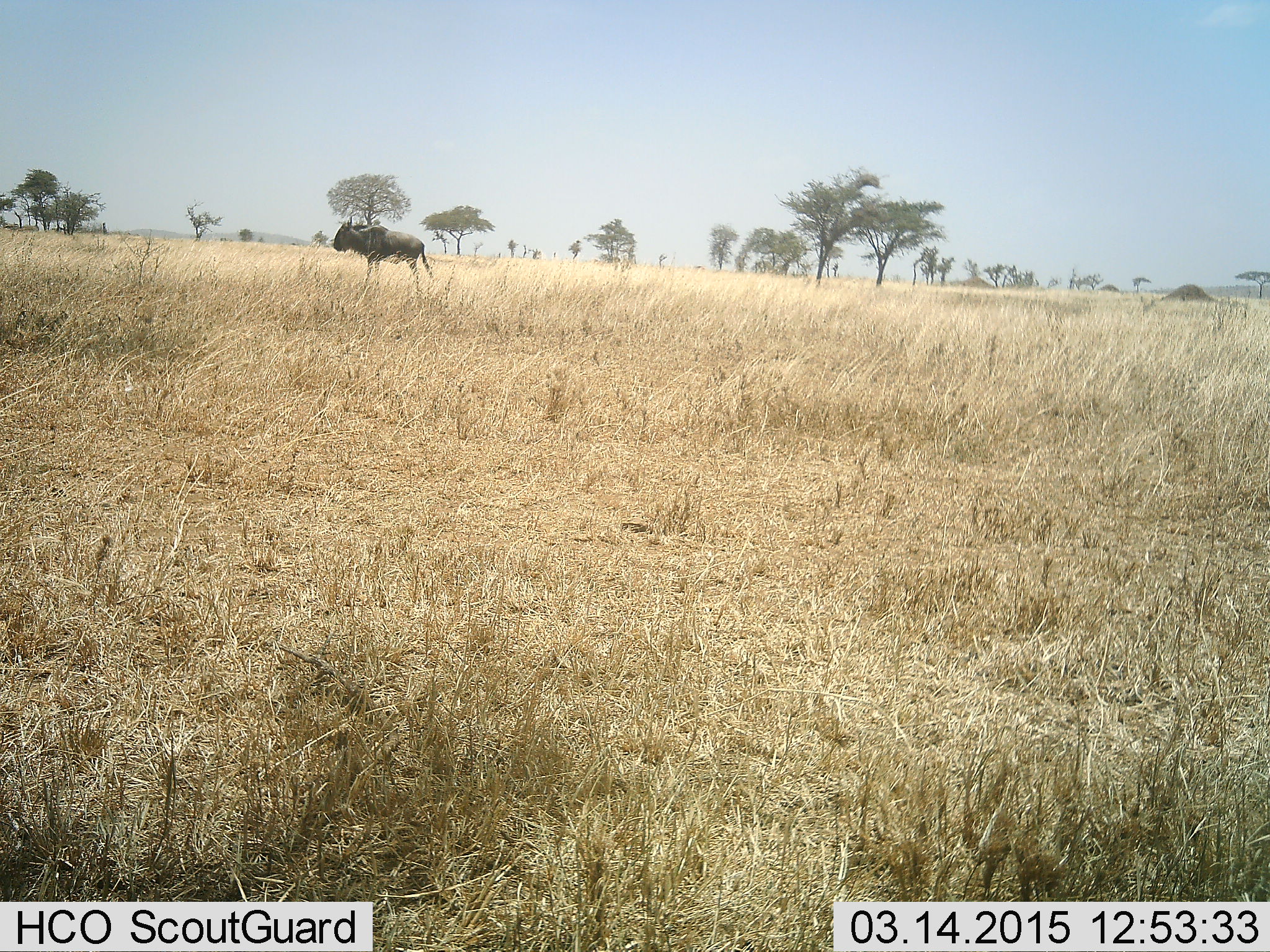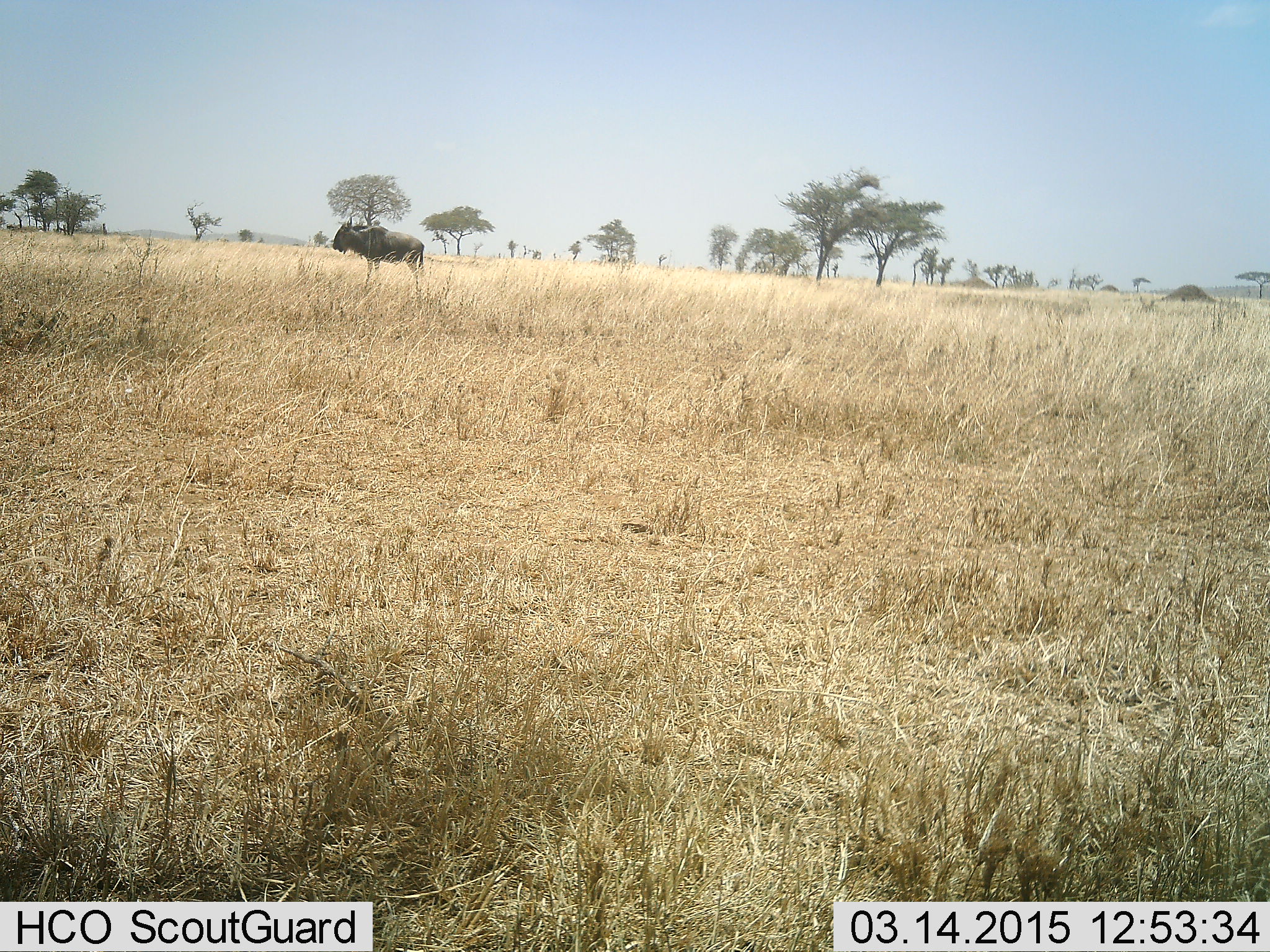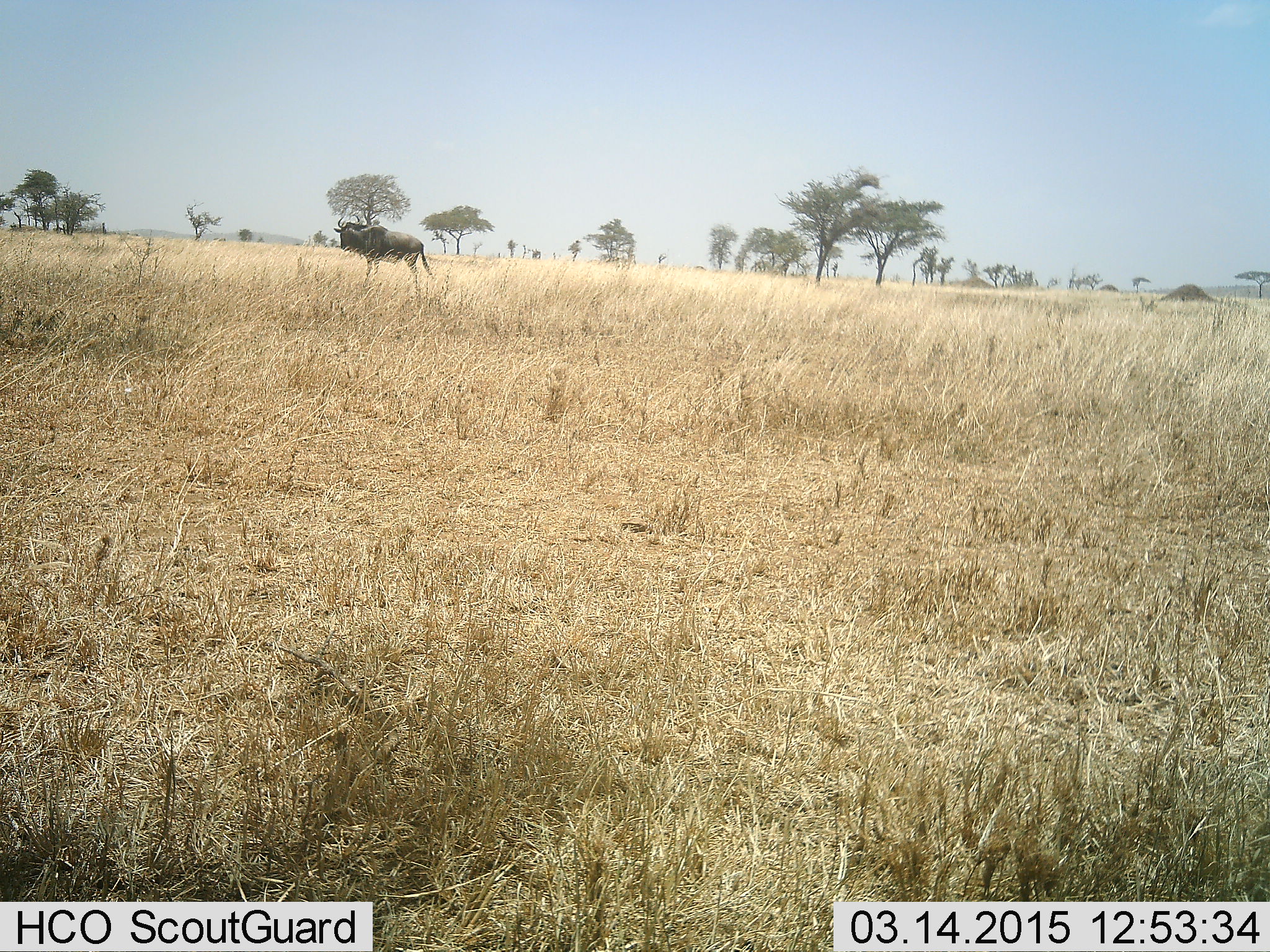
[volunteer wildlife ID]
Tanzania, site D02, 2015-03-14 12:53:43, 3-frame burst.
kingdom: Animalia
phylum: Chordata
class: Mammalia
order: Artiodactyla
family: Bovidae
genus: Connochaetes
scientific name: Connochaetes taurinus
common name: blue wildebeest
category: wildebeest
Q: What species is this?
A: Wildebeest (blue wildebeest) (Connochaetes taurinus).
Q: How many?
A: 1.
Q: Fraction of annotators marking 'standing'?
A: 100%.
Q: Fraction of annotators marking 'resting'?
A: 0%.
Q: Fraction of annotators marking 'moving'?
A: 0%.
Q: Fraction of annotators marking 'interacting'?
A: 0%.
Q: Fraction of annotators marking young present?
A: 0%.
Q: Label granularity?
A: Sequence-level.